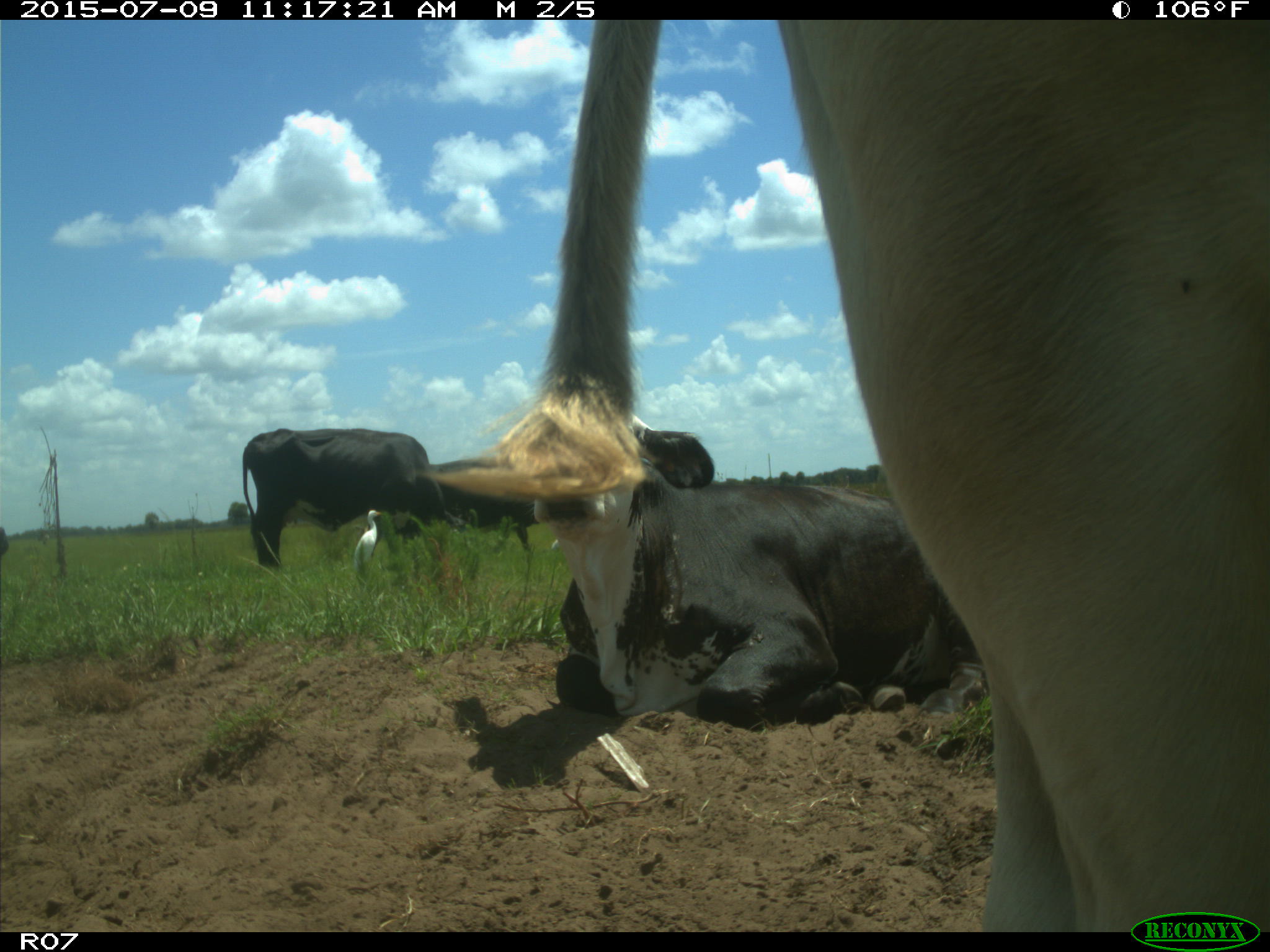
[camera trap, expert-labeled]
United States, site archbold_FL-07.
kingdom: Animalia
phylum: Chordata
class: Mammalia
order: Artiodactyla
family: Bovidae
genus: Bos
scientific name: Bos taurus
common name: domestic cow